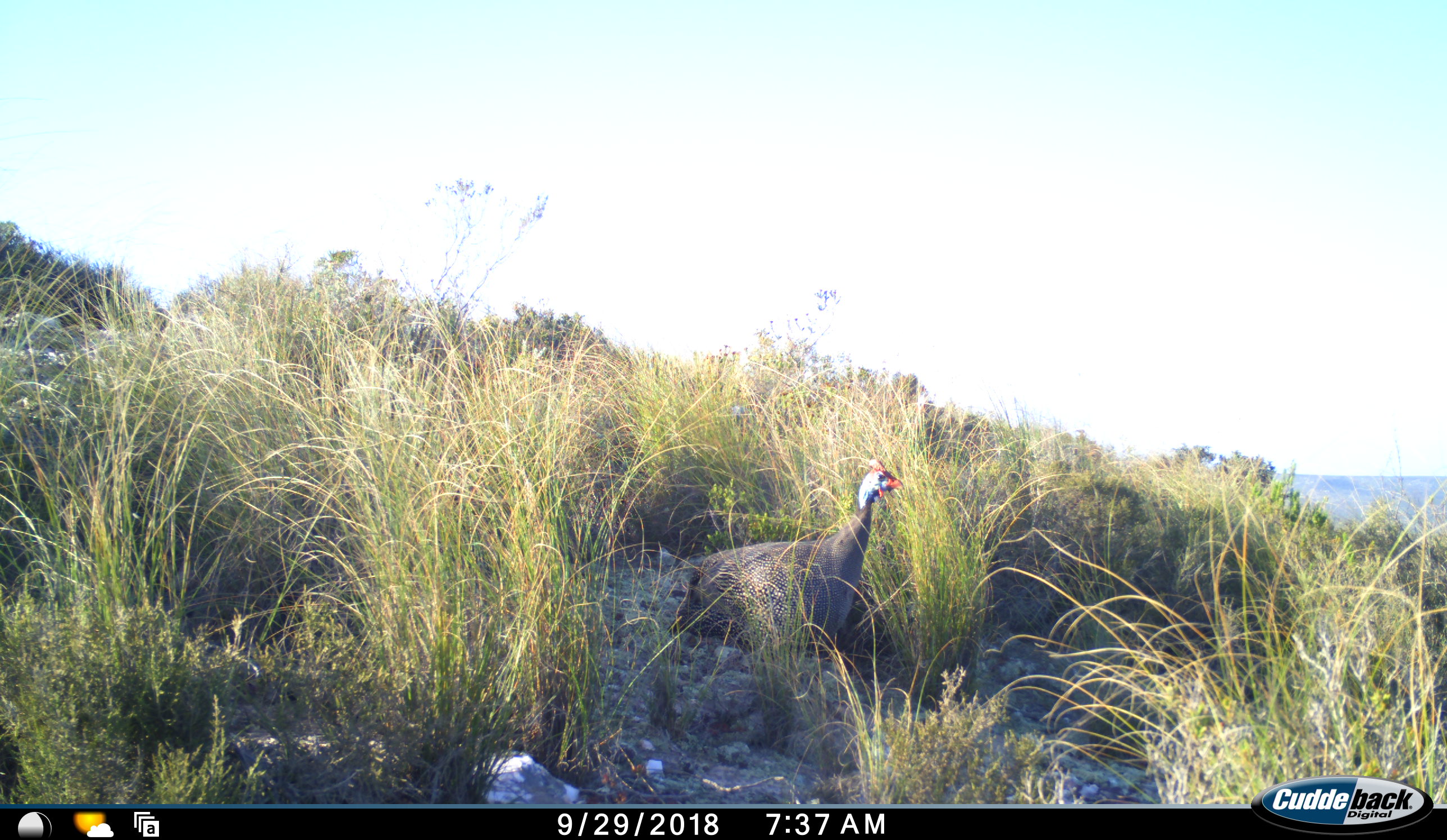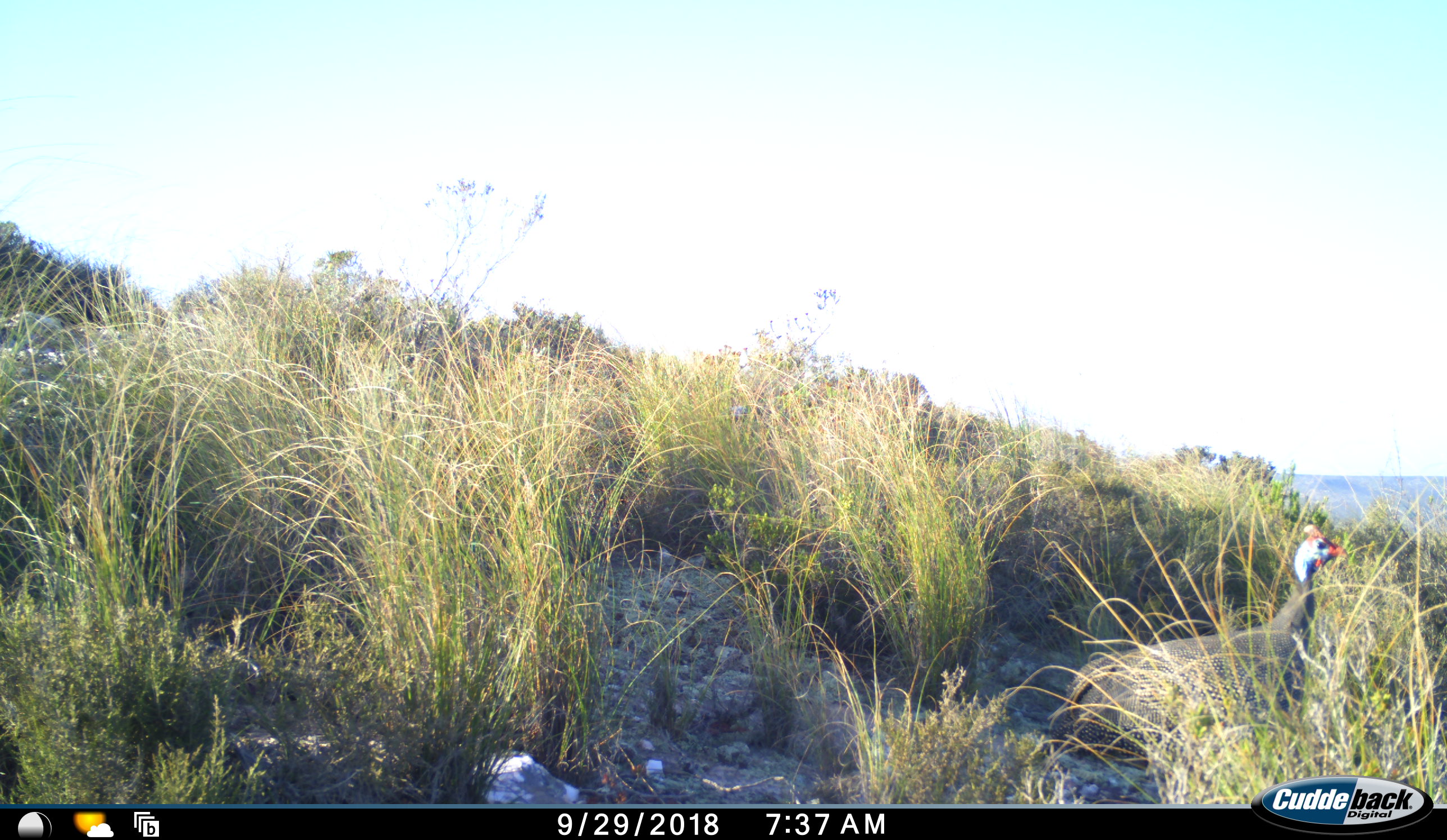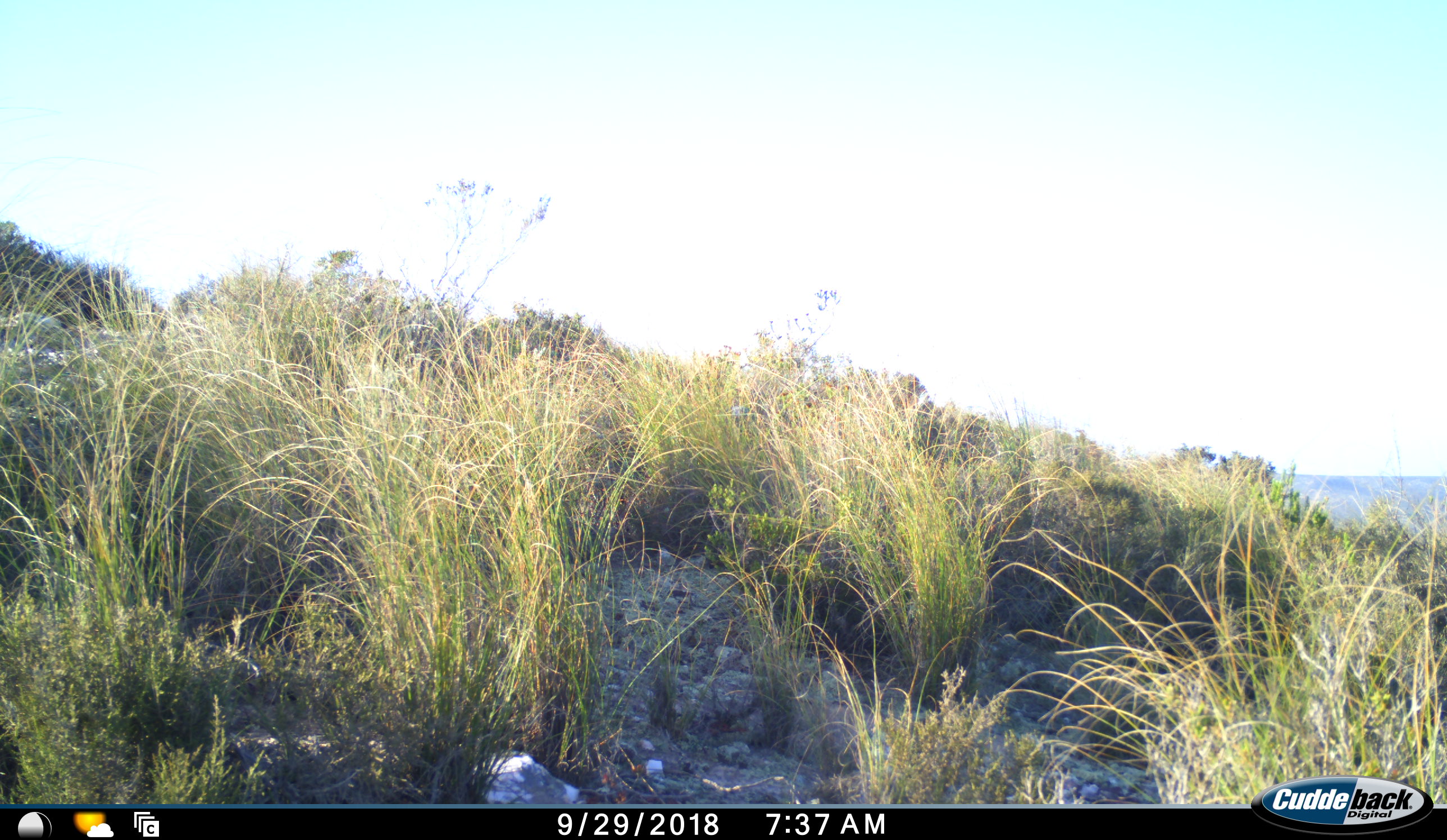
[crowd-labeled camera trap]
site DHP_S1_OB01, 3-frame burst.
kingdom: Animalia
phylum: Chordata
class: Aves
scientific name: Aves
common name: bird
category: birdother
Birdother (bird) (Aves), count 1. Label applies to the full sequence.